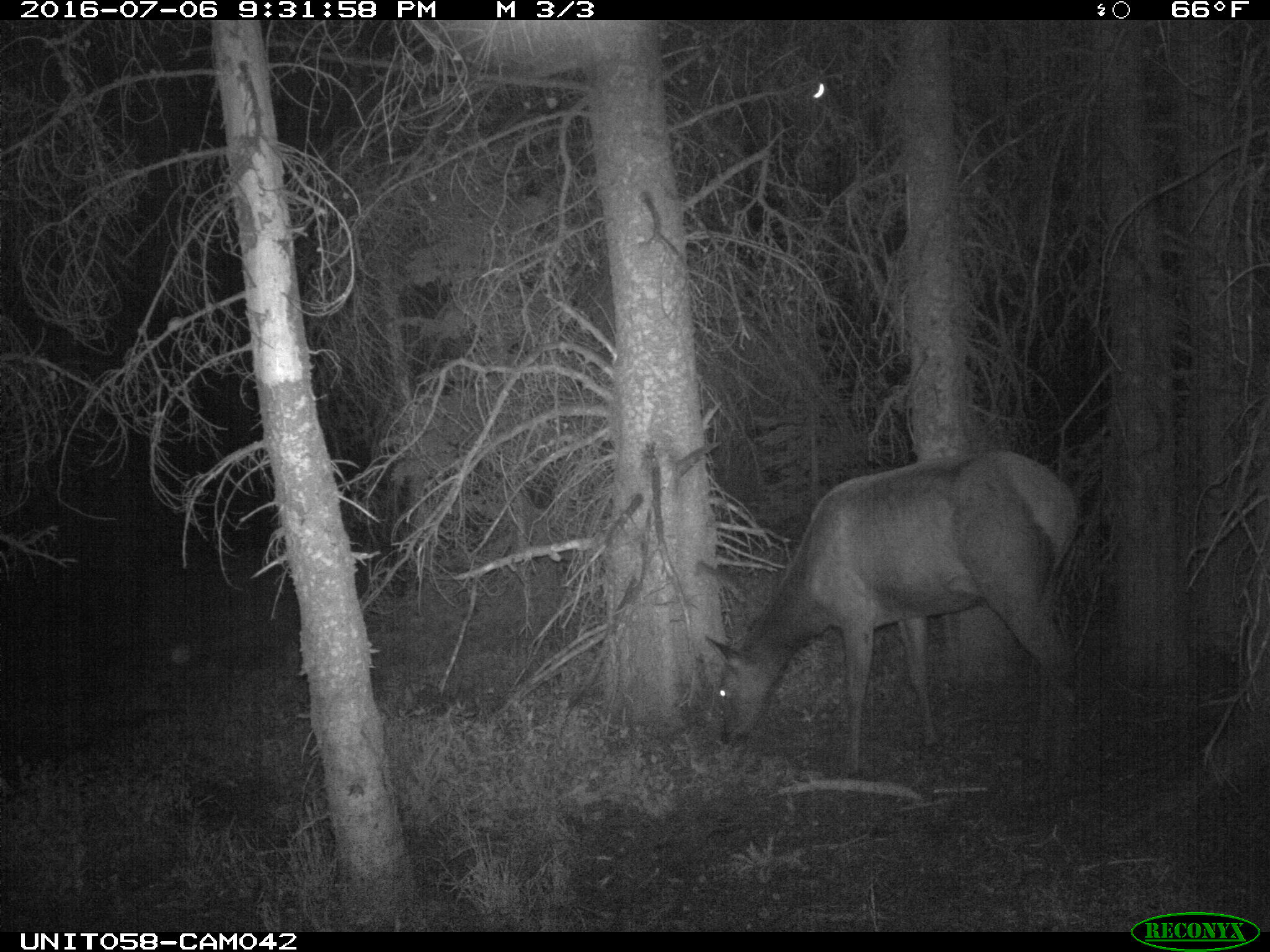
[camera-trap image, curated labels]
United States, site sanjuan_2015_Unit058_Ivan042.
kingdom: Animalia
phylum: Chordata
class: Mammalia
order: Artiodactyla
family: Cervidae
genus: Cervus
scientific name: Cervus elaphus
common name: red deer